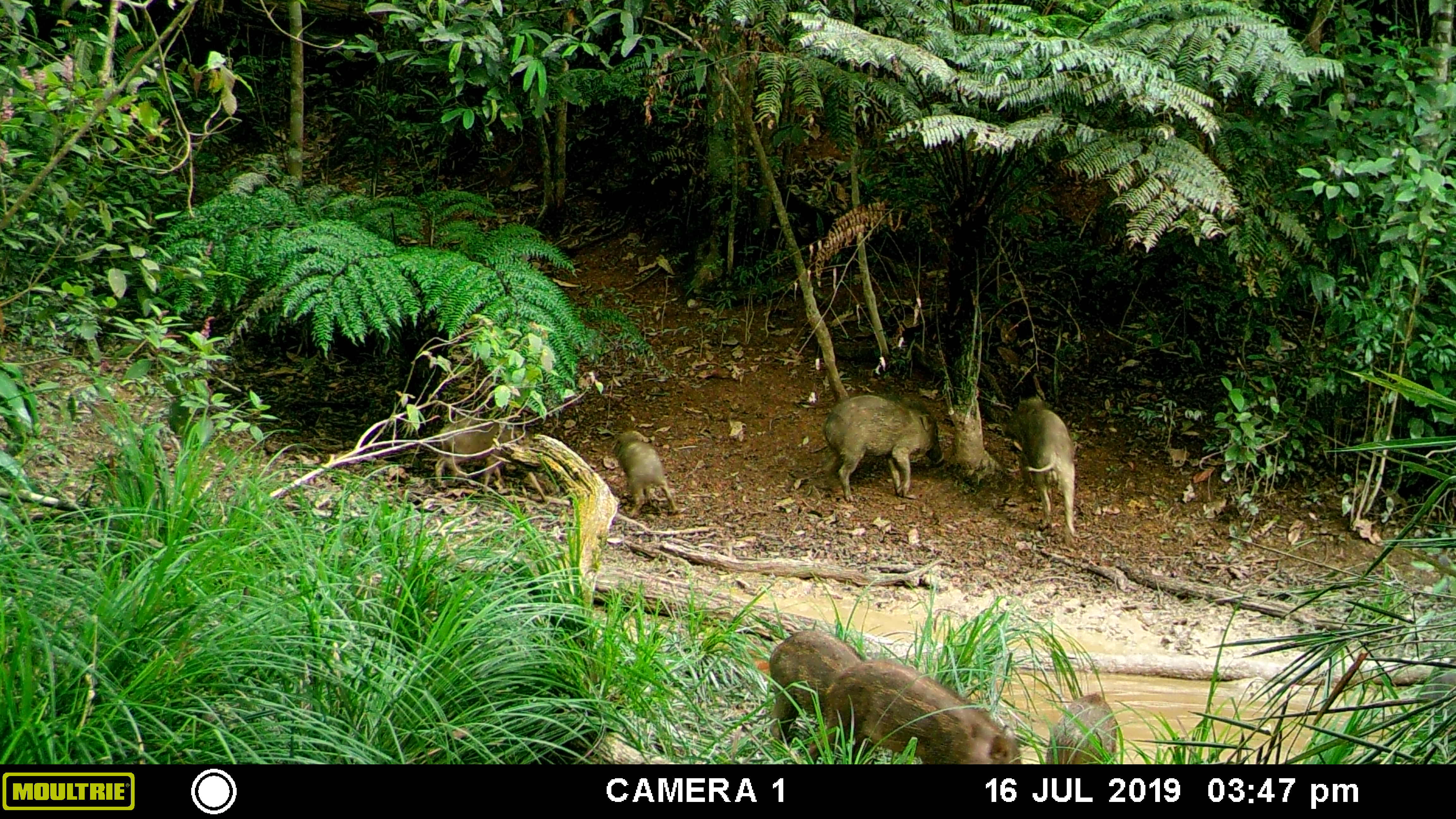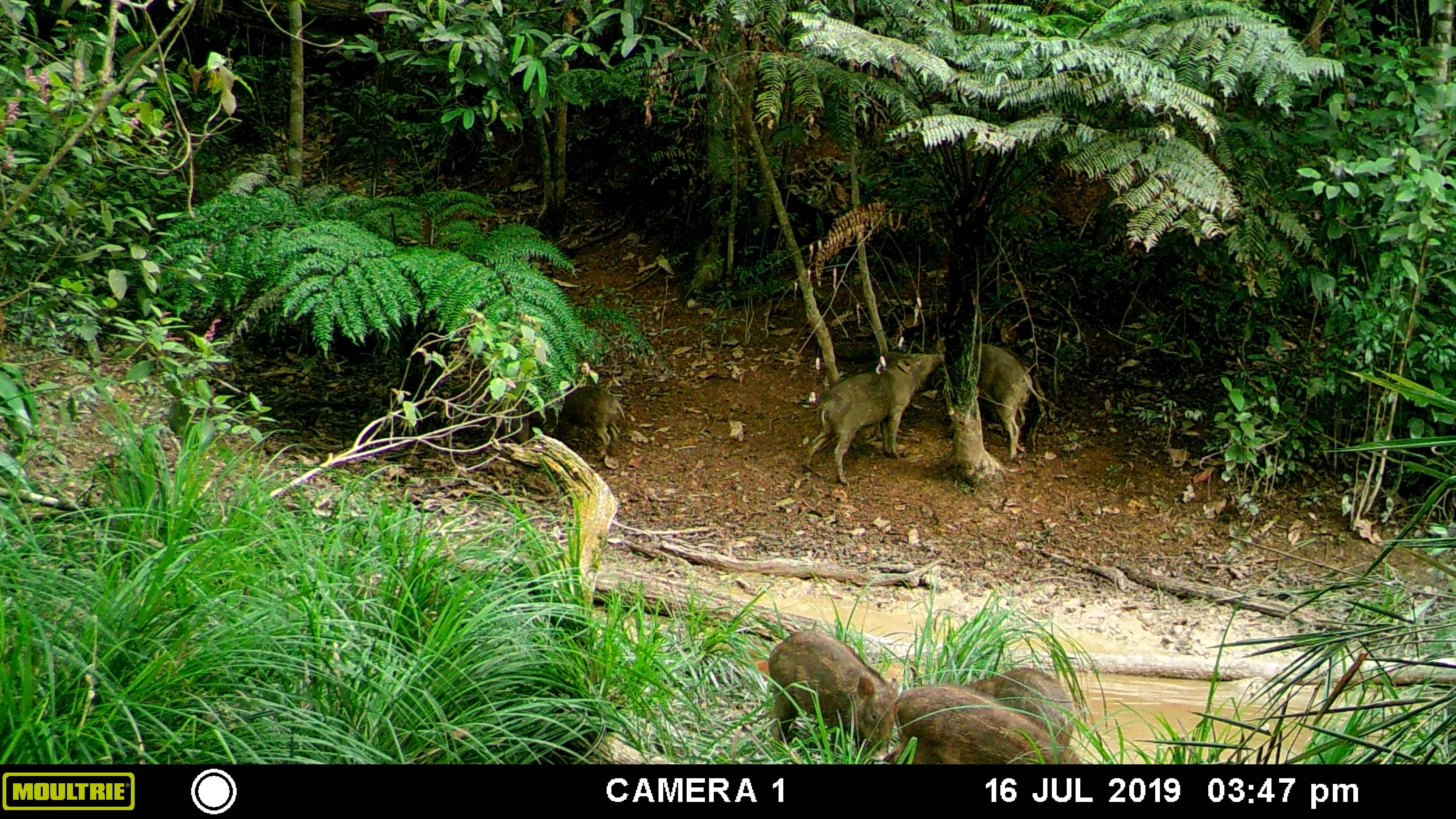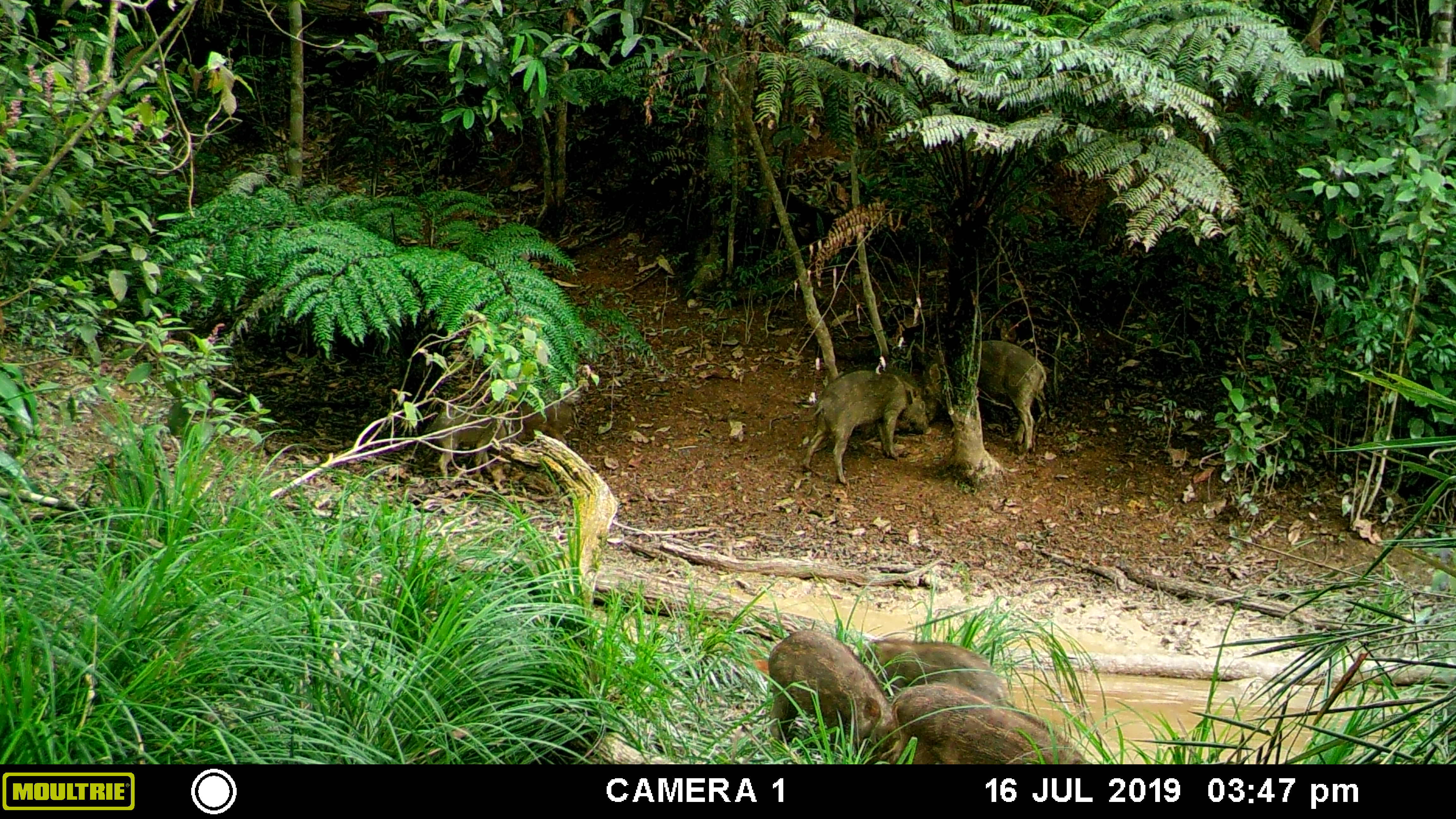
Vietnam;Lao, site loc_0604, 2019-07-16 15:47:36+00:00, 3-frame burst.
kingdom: Animalia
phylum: Chordata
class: Mammalia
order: Artiodactyla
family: Suidae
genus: Sus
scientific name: Sus scrofa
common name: eurasian wild pig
Eurasian wild pig (Sus scrofa). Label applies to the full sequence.